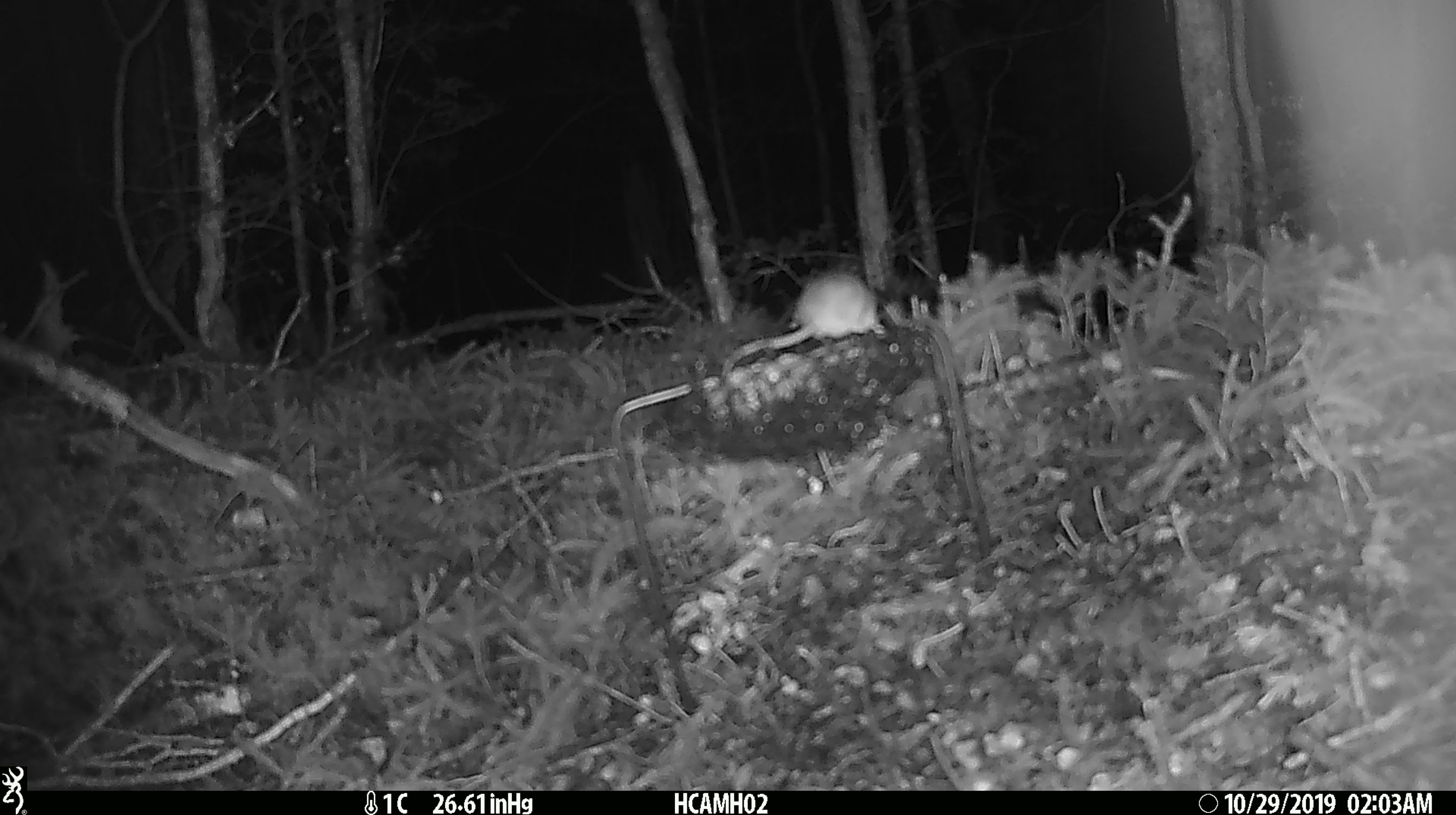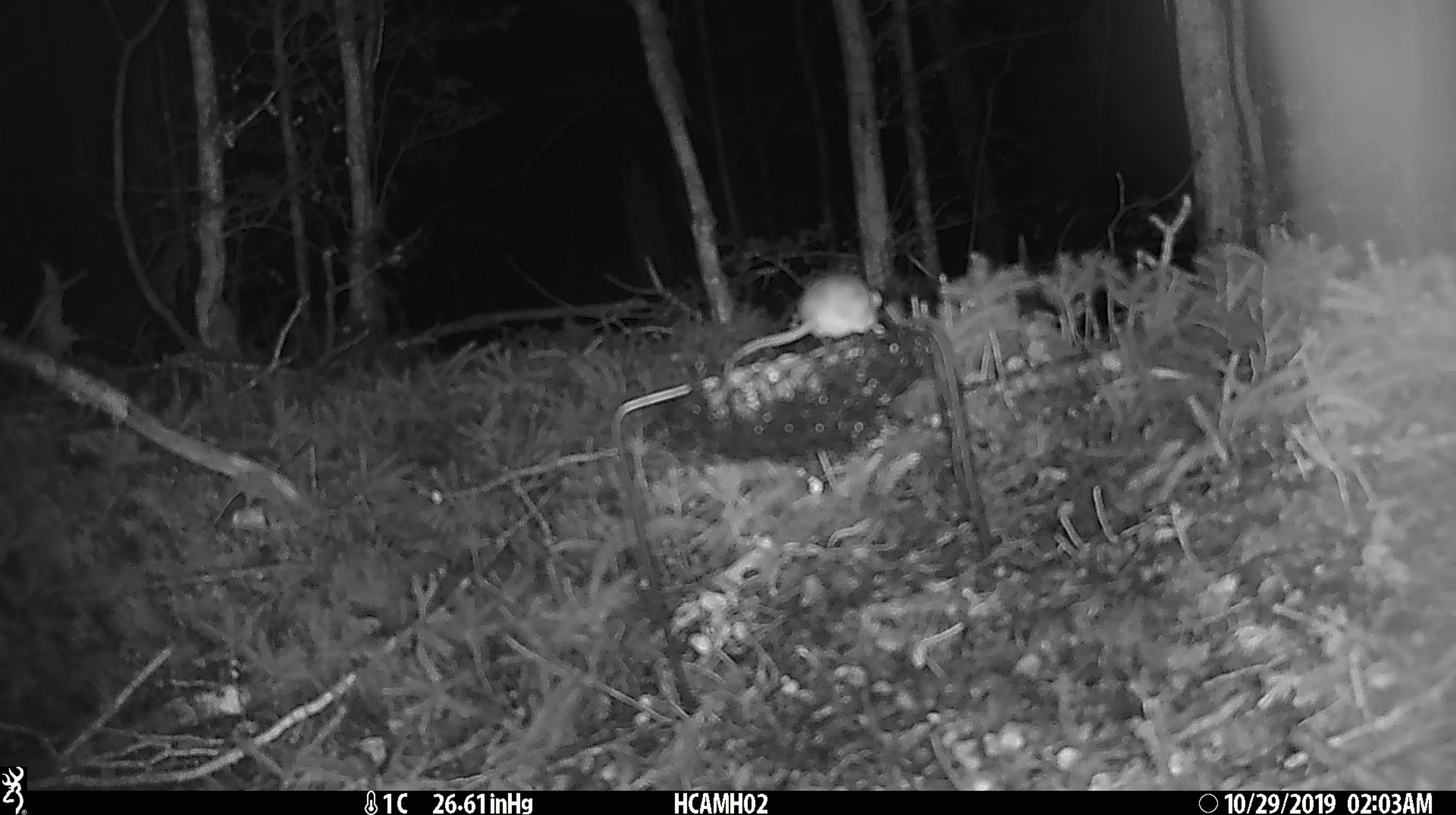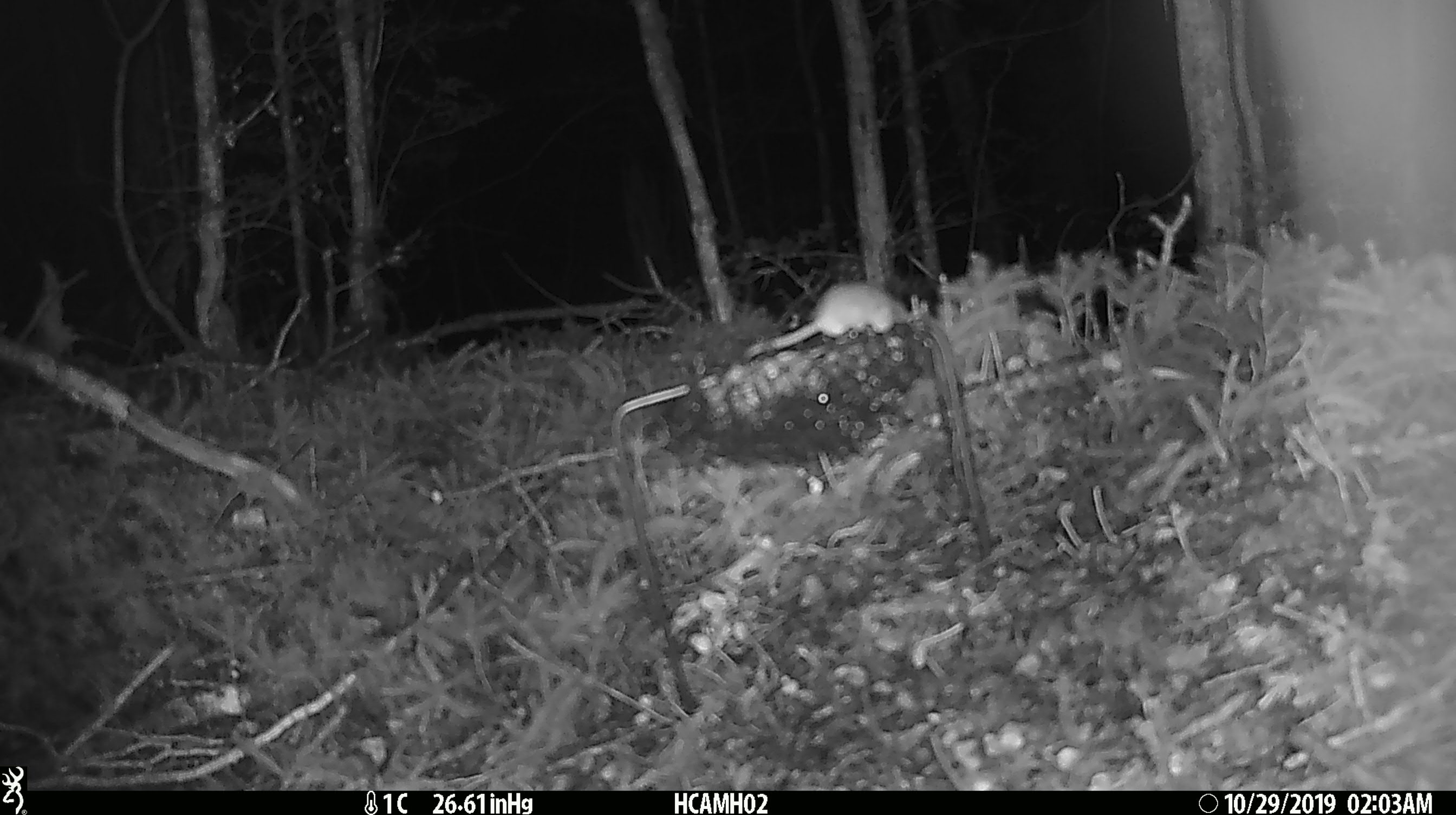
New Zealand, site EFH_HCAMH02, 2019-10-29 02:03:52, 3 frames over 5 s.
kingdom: Animalia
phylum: Chordata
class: Mammalia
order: Rodentia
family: Muridae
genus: Mus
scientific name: Mus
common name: mouse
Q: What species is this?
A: Mouse (Mus).